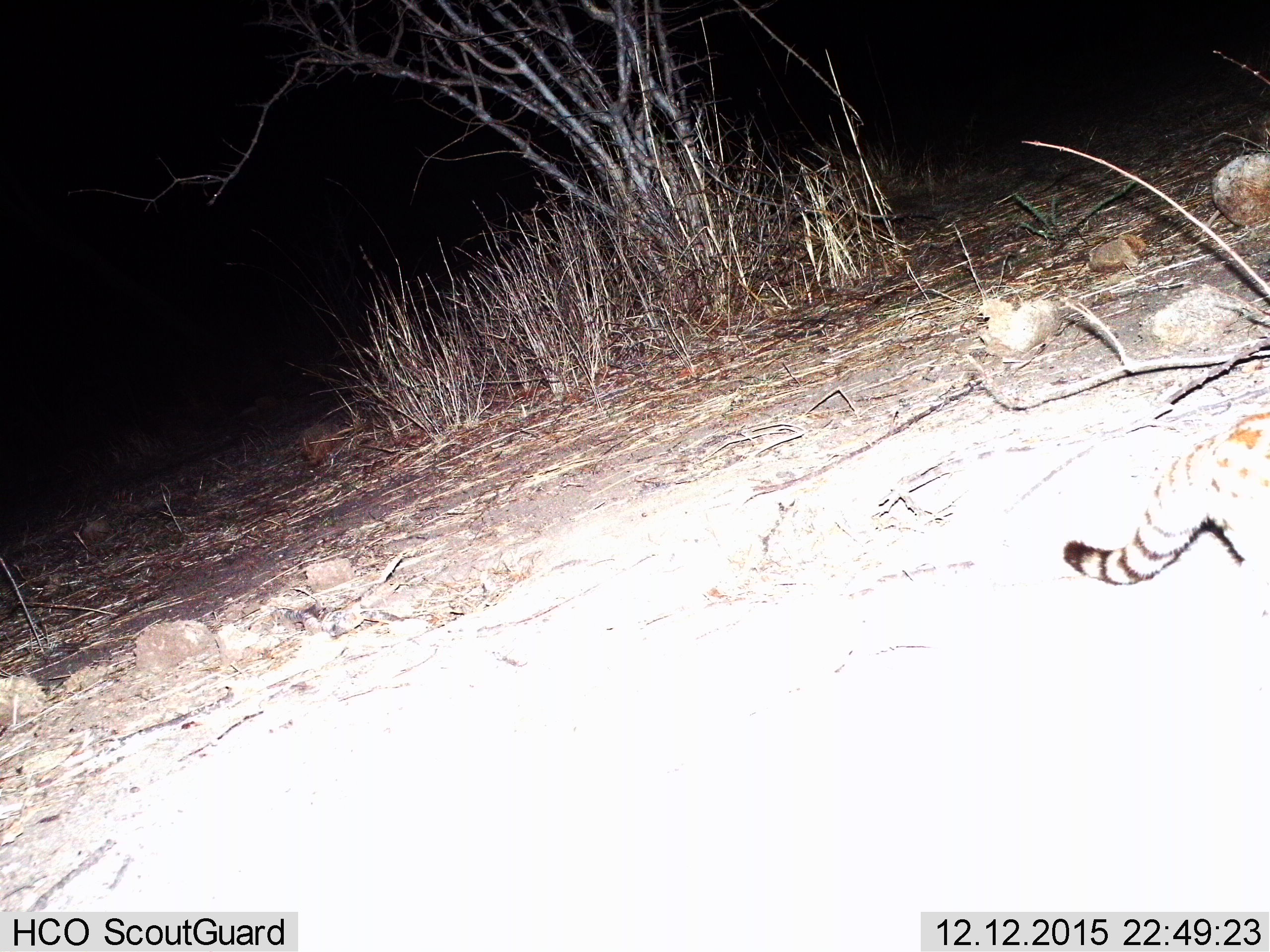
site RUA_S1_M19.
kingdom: Animalia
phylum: Chordata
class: Mammalia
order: Carnivora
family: Viverridae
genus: Genetta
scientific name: Genetta genetta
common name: small-spotted genet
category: genetcommonsmallspotted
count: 1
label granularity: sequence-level